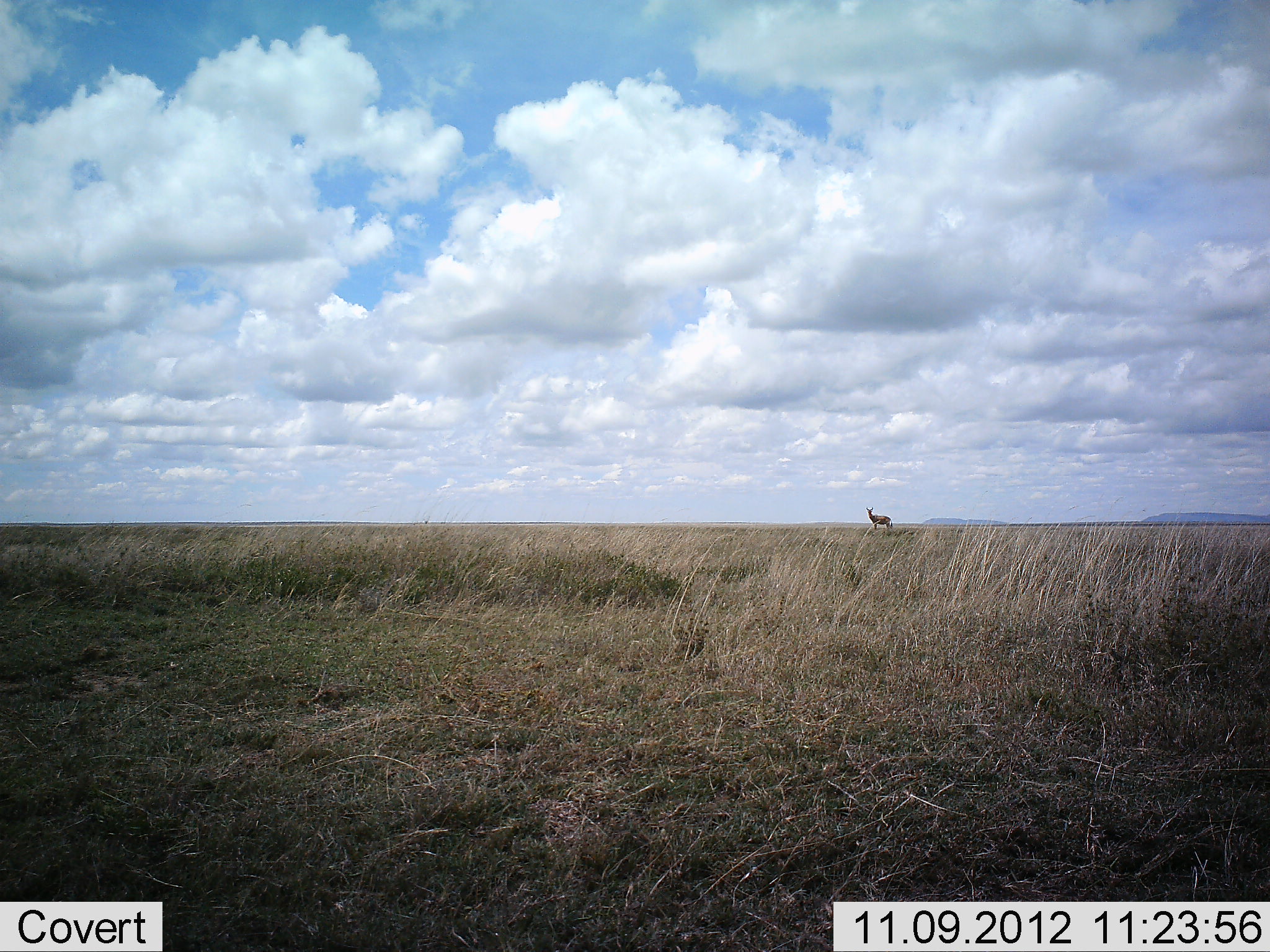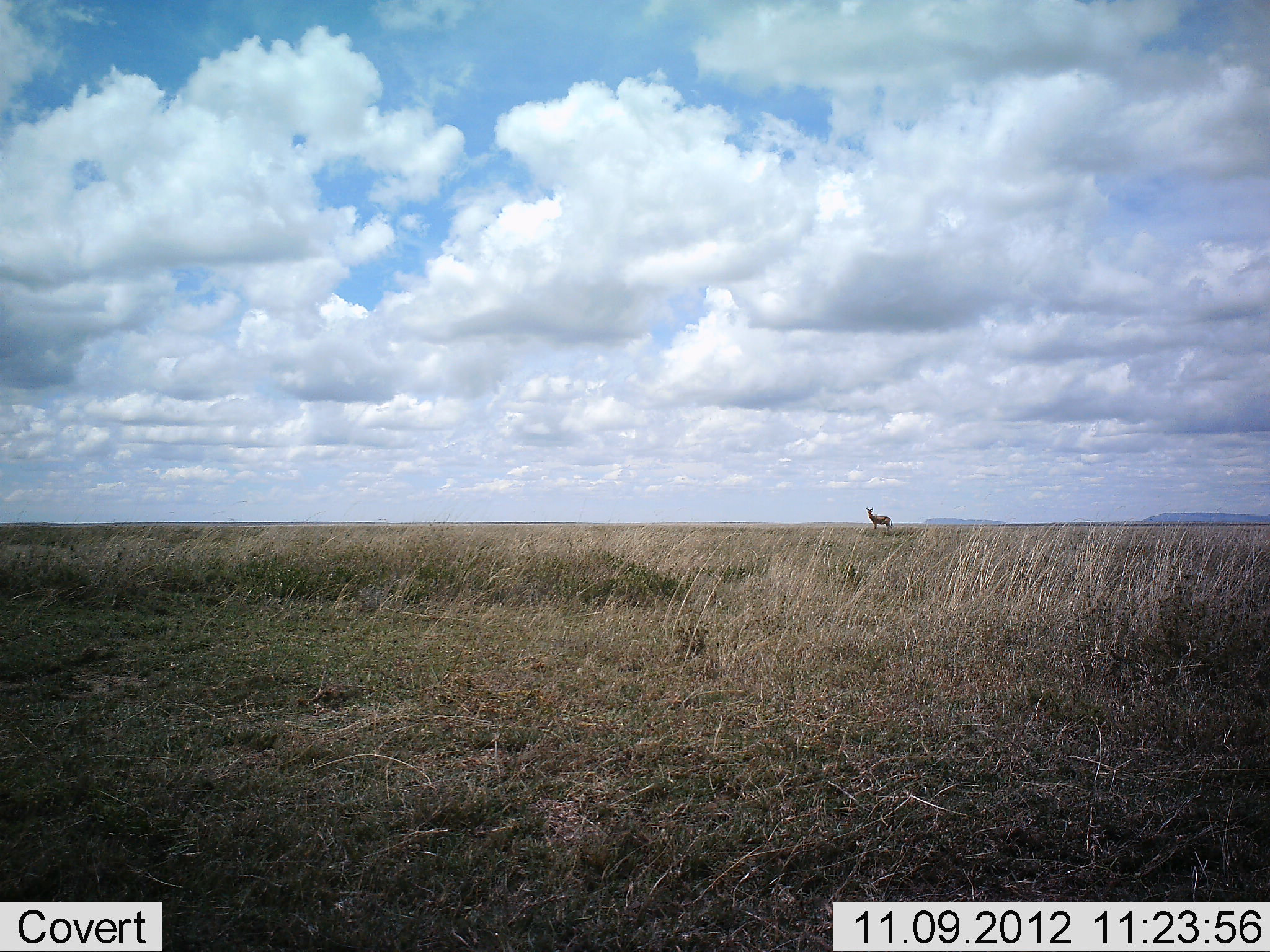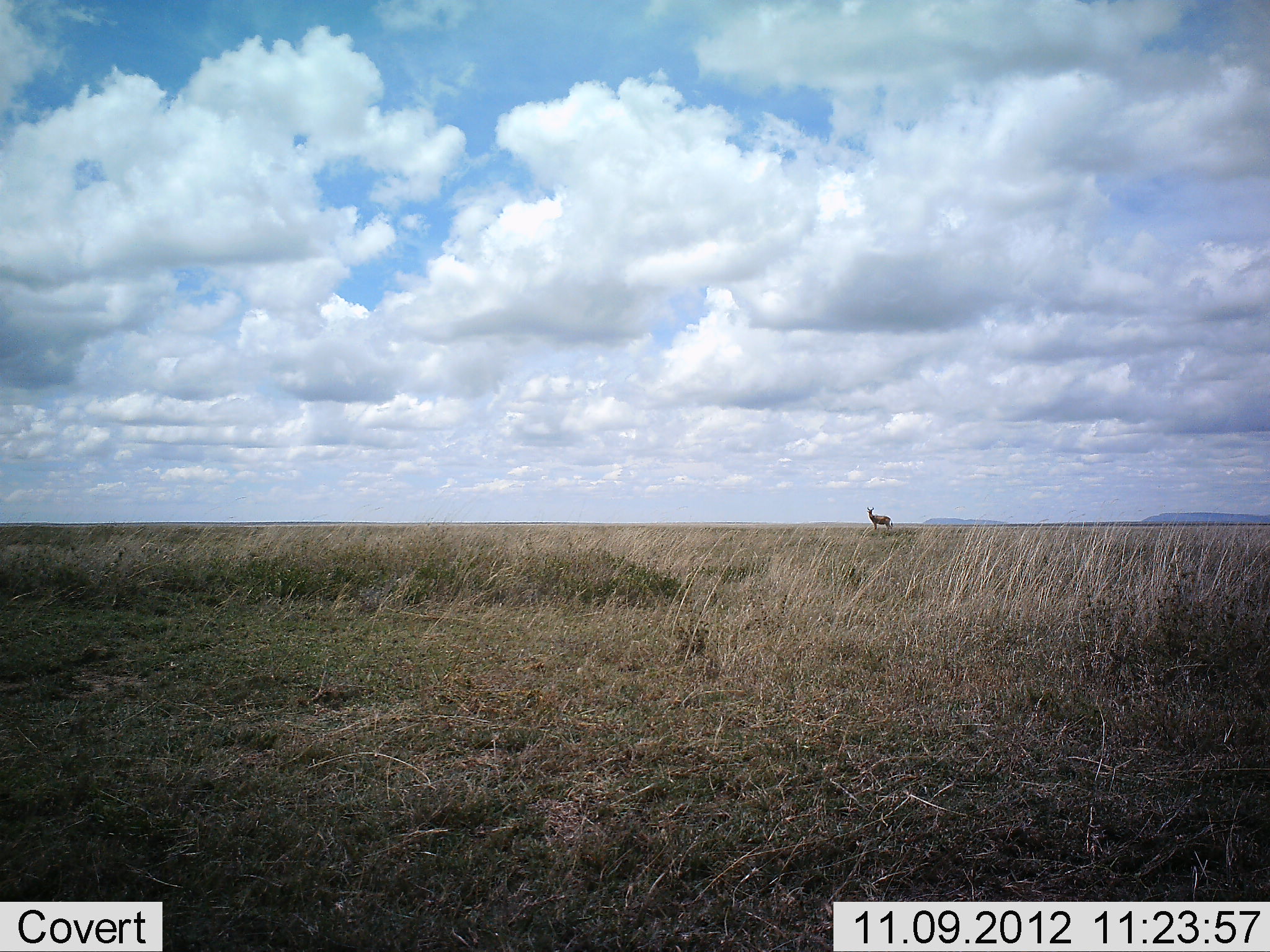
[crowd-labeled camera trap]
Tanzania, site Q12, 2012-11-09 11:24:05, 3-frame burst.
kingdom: Animalia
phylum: Chordata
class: Mammalia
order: Artiodactyla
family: Bovidae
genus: Nanger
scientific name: Nanger granti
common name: grant's gazelle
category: gazellegrants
Gazellegrants (grant's gazelle) (Nanger granti), count 1. Behavior (volunteer vote fractions): standing 100%, resting 0%, moving 0%, interacting 0%. Young present (vote fraction): 0%. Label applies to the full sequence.